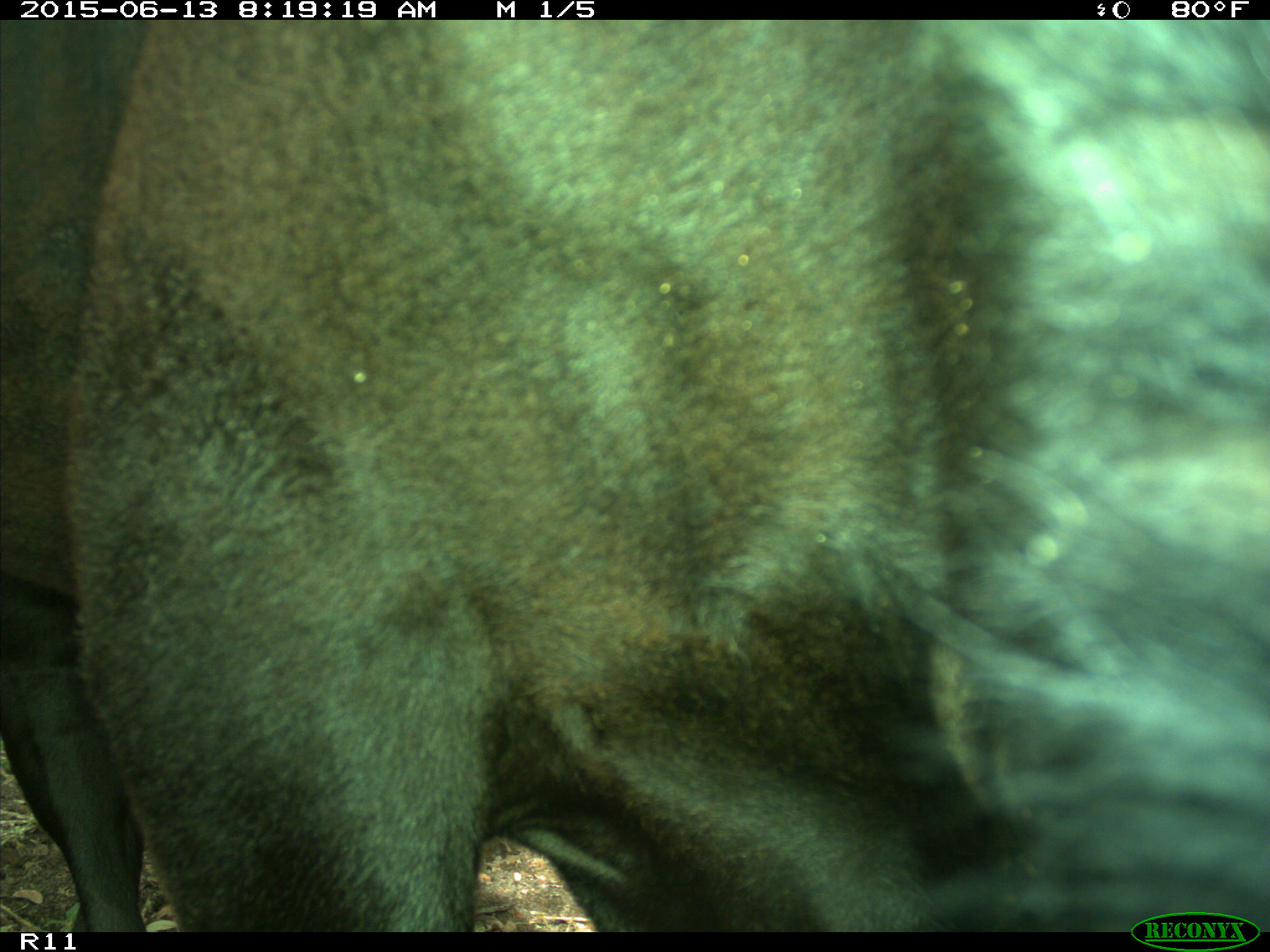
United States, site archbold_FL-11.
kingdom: Animalia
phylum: Chordata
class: Mammalia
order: Artiodactyla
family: Bovidae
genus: Bos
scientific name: Bos taurus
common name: domestic cow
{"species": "Bos taurus (domestic cow)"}